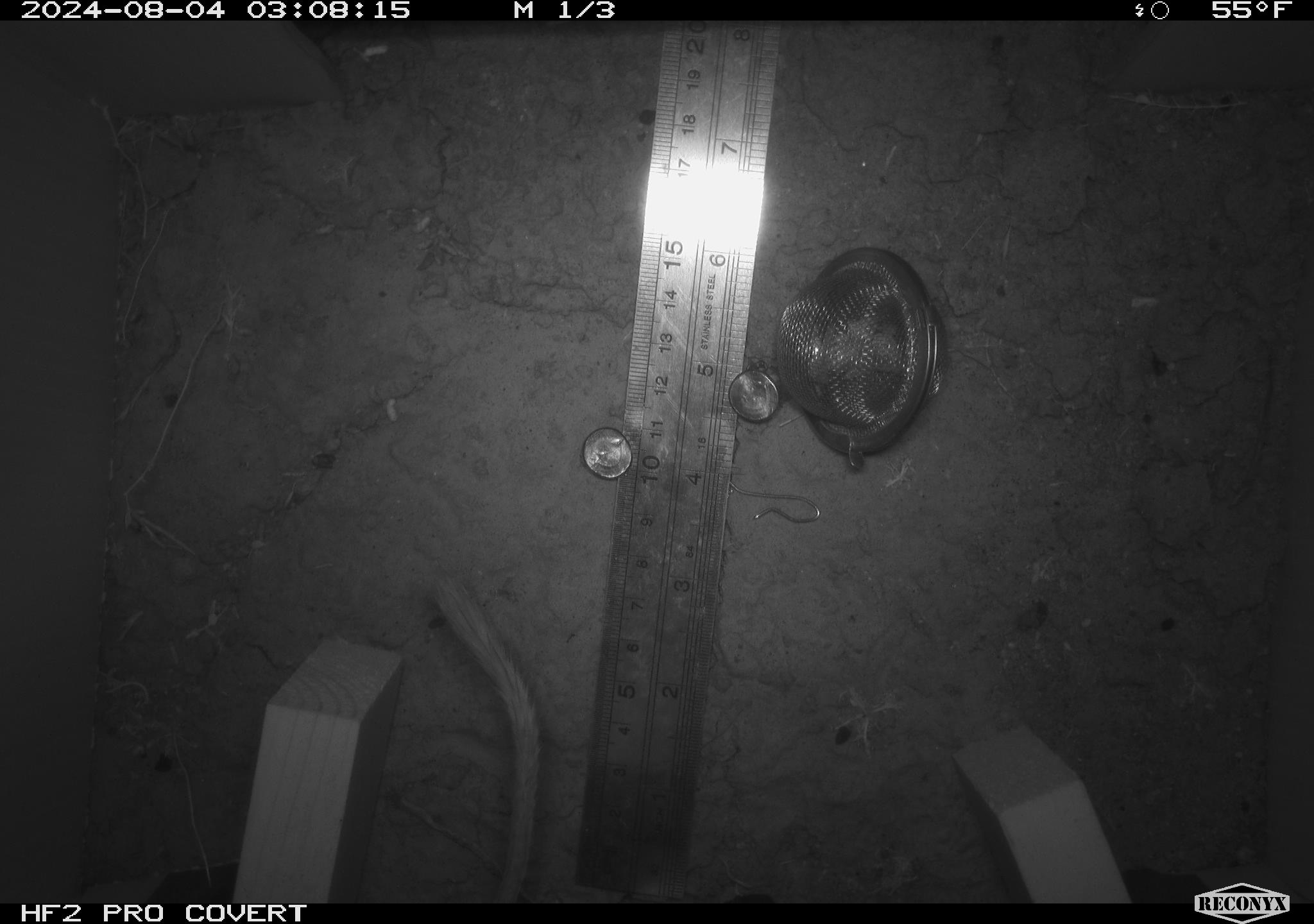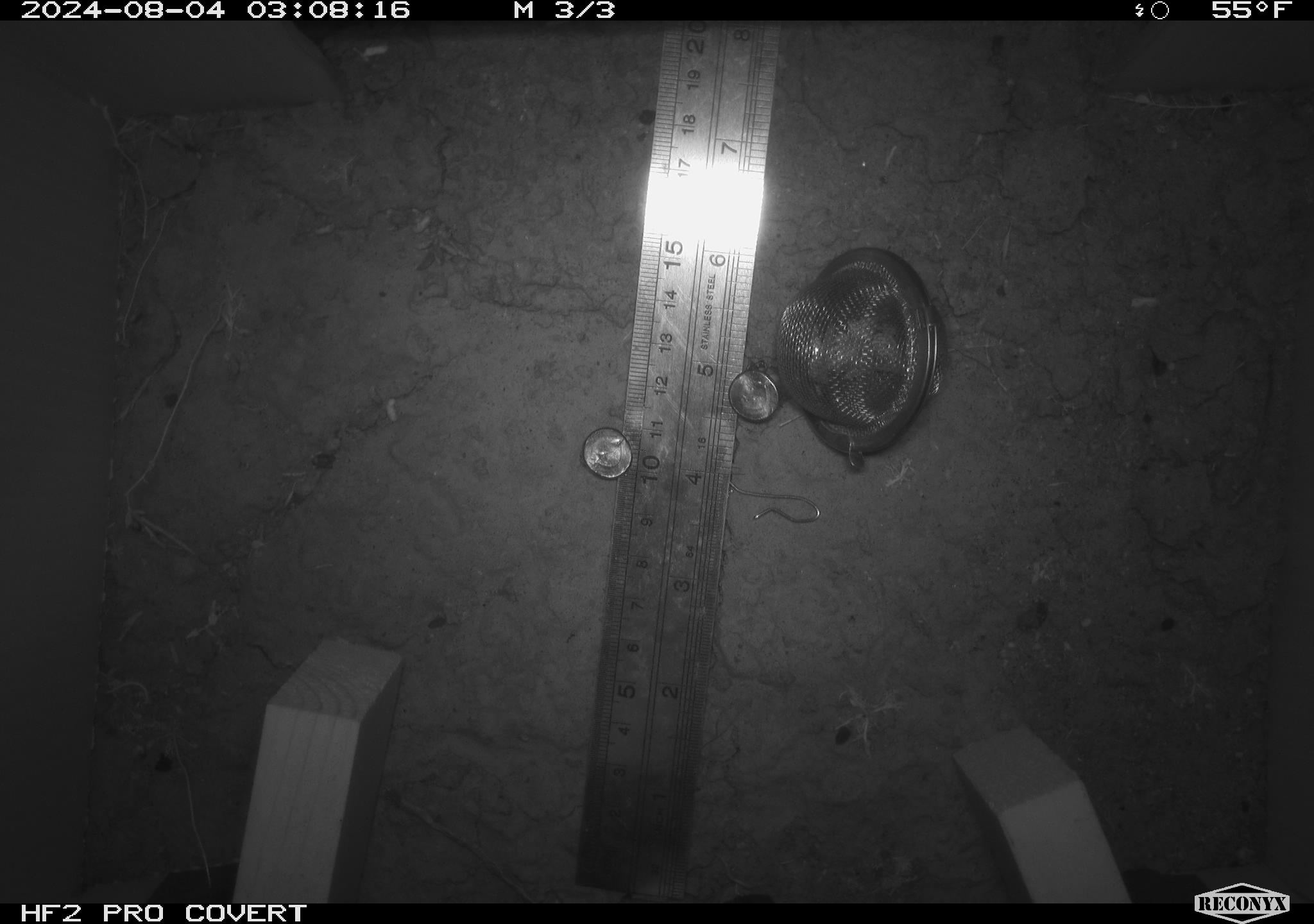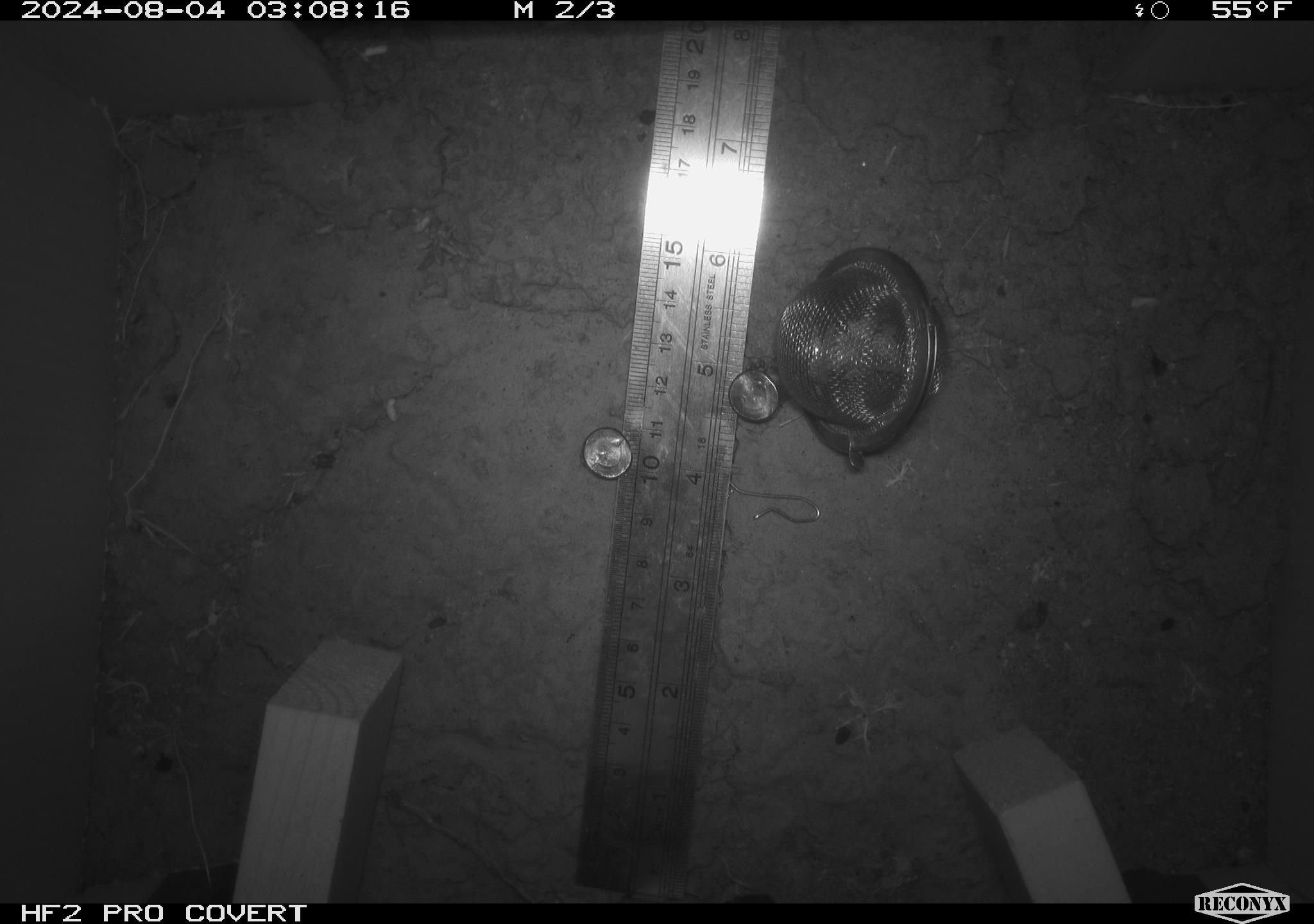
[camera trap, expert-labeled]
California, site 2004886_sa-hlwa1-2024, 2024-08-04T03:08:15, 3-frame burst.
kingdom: Animalia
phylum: Chordata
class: Mammalia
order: Rodentia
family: Heteromyidae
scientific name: Heteromyidae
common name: kangaroo rats and pocket mice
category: heteromyidae family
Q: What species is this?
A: Heteromyidae family (kangaroo rats and pocket mice) (Heteromyidae).